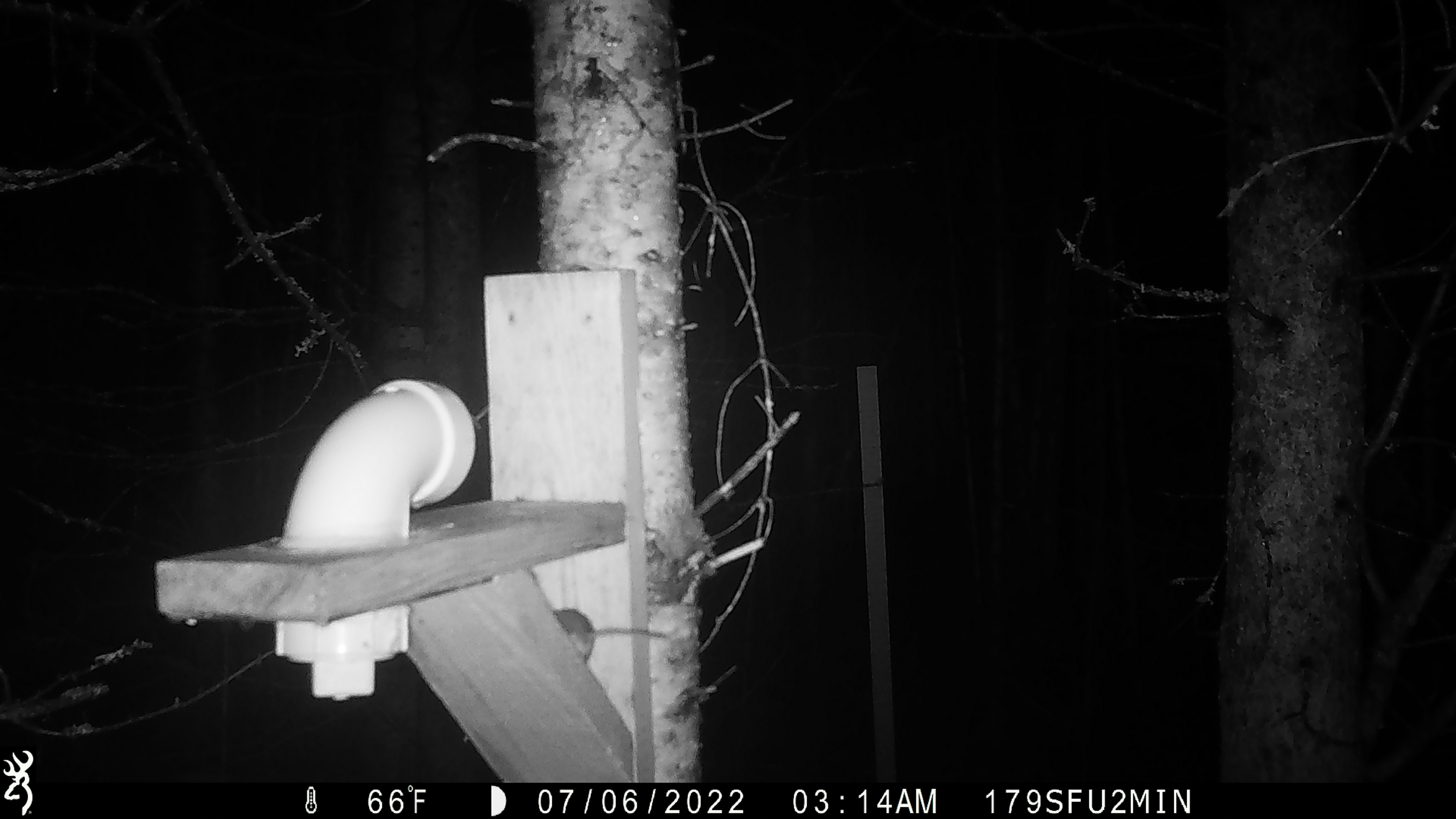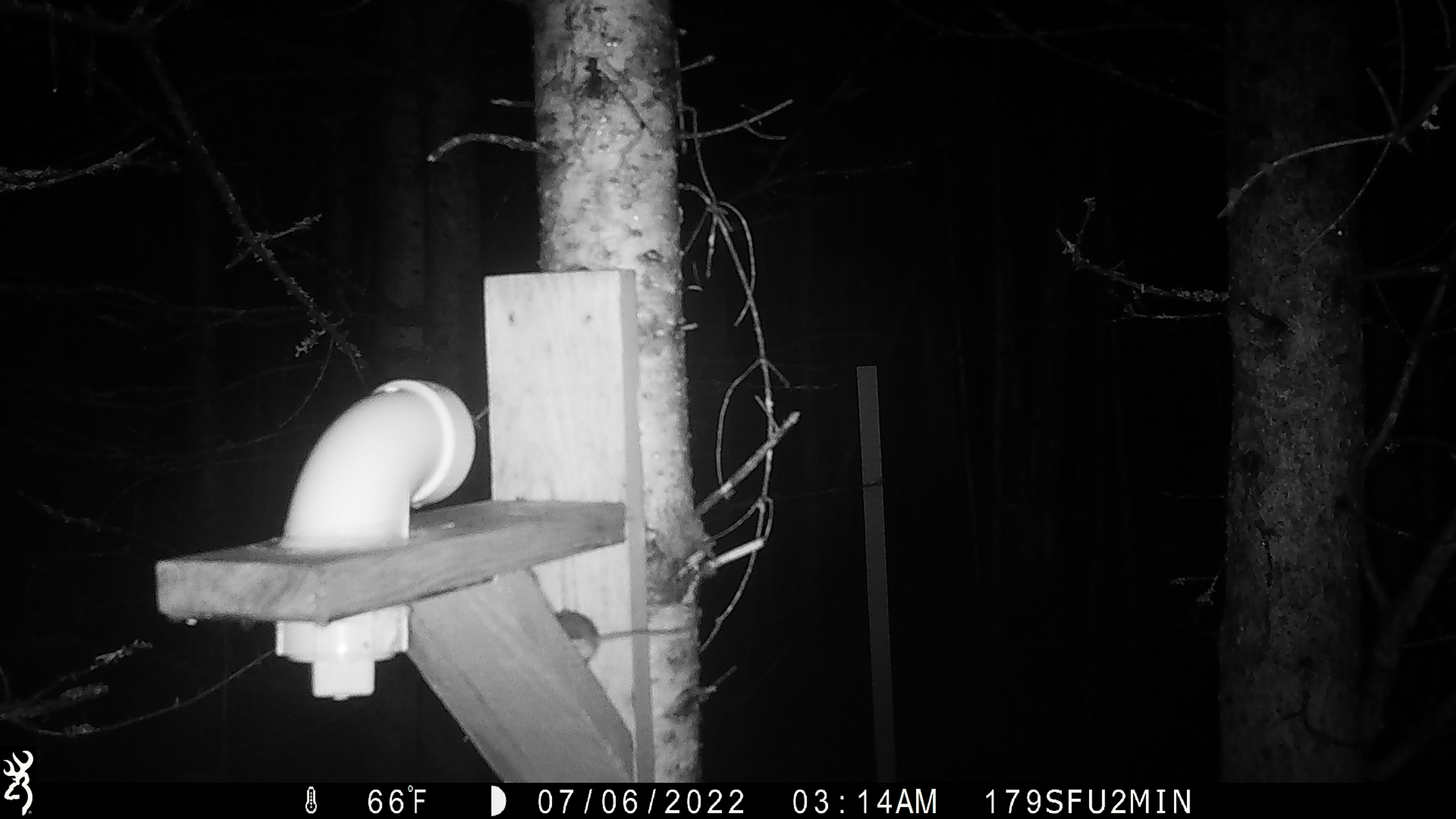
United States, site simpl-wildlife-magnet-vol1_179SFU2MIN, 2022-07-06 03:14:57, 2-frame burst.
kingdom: Animalia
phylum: Chordata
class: Mammalia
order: Rodentia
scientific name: Rodentia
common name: mouse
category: mouse sp.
Mouse sp. (mouse) (Rodentia).